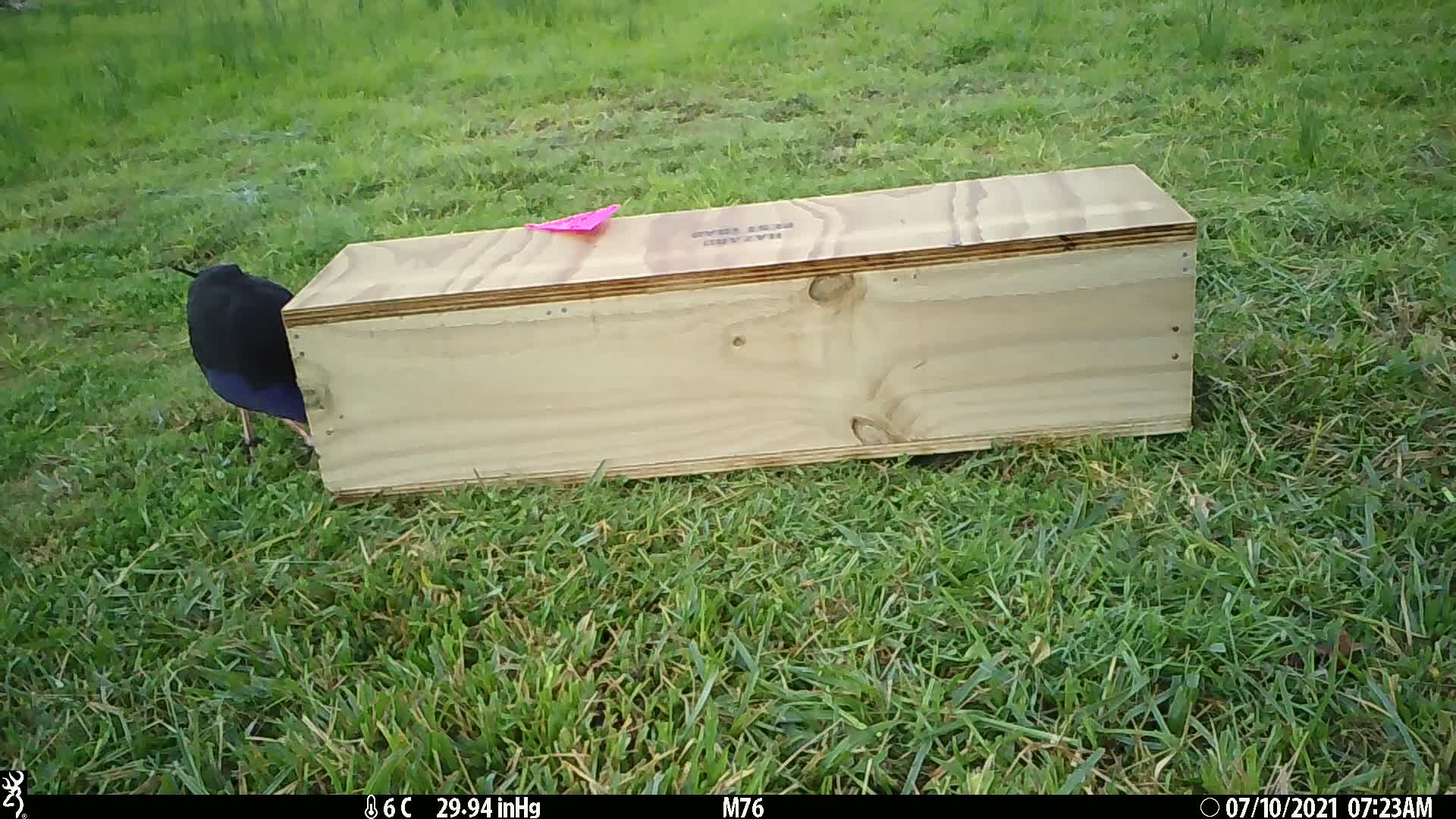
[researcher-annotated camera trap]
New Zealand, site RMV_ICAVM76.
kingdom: Animalia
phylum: Chordata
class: Aves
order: Gruiformes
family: Rallidae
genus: Porphyrio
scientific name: Porphyrio melanotus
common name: australasian swamphen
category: pukeko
Pukeko (australasian swamphen) (Porphyrio melanotus).